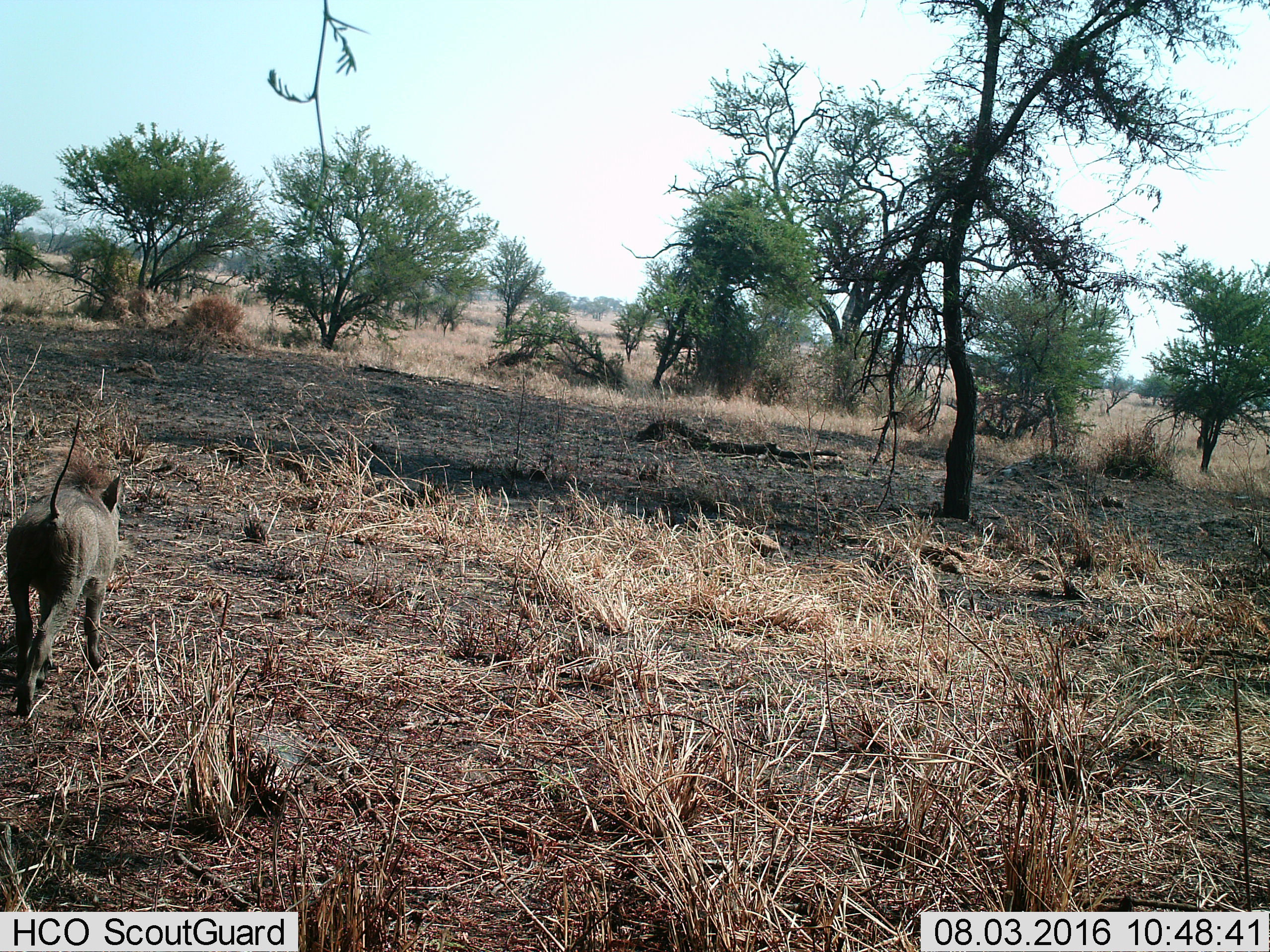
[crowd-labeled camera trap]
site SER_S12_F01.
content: unidentified animal